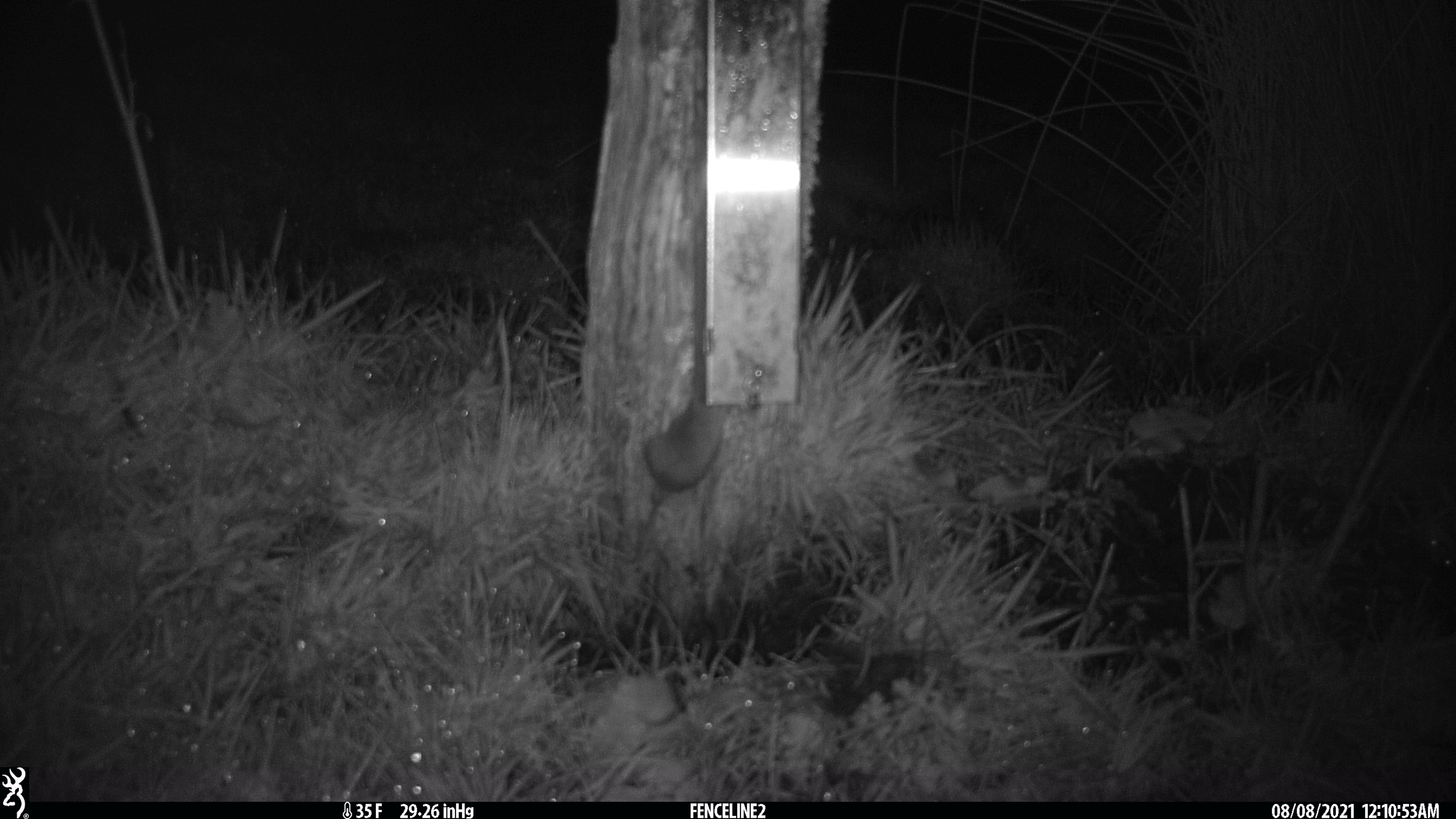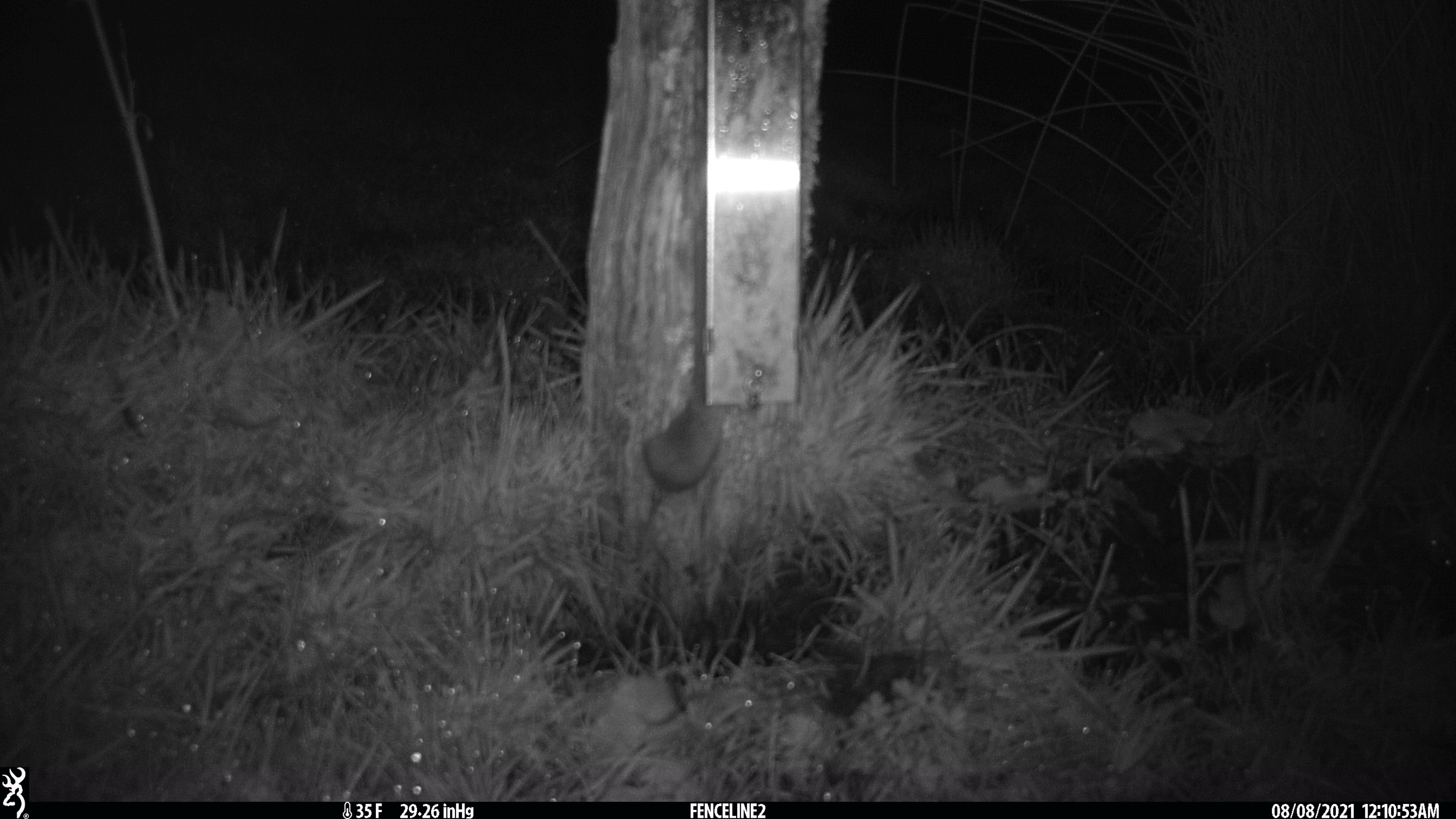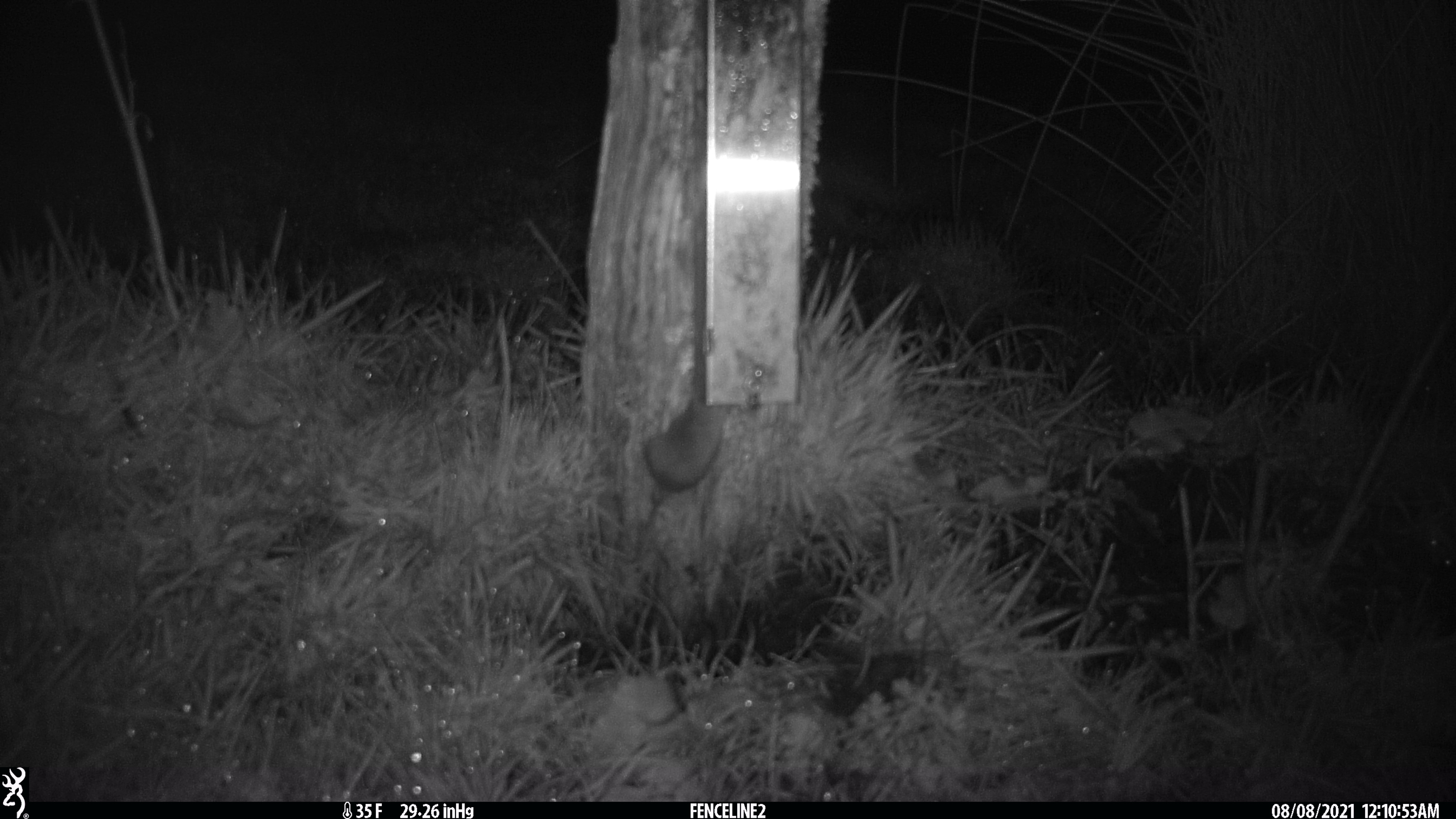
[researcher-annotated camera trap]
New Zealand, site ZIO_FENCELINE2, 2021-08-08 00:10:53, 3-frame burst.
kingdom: Animalia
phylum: Chordata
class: Mammalia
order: Rodentia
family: Muridae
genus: Mus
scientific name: Mus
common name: mouse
Mouse (Mus).